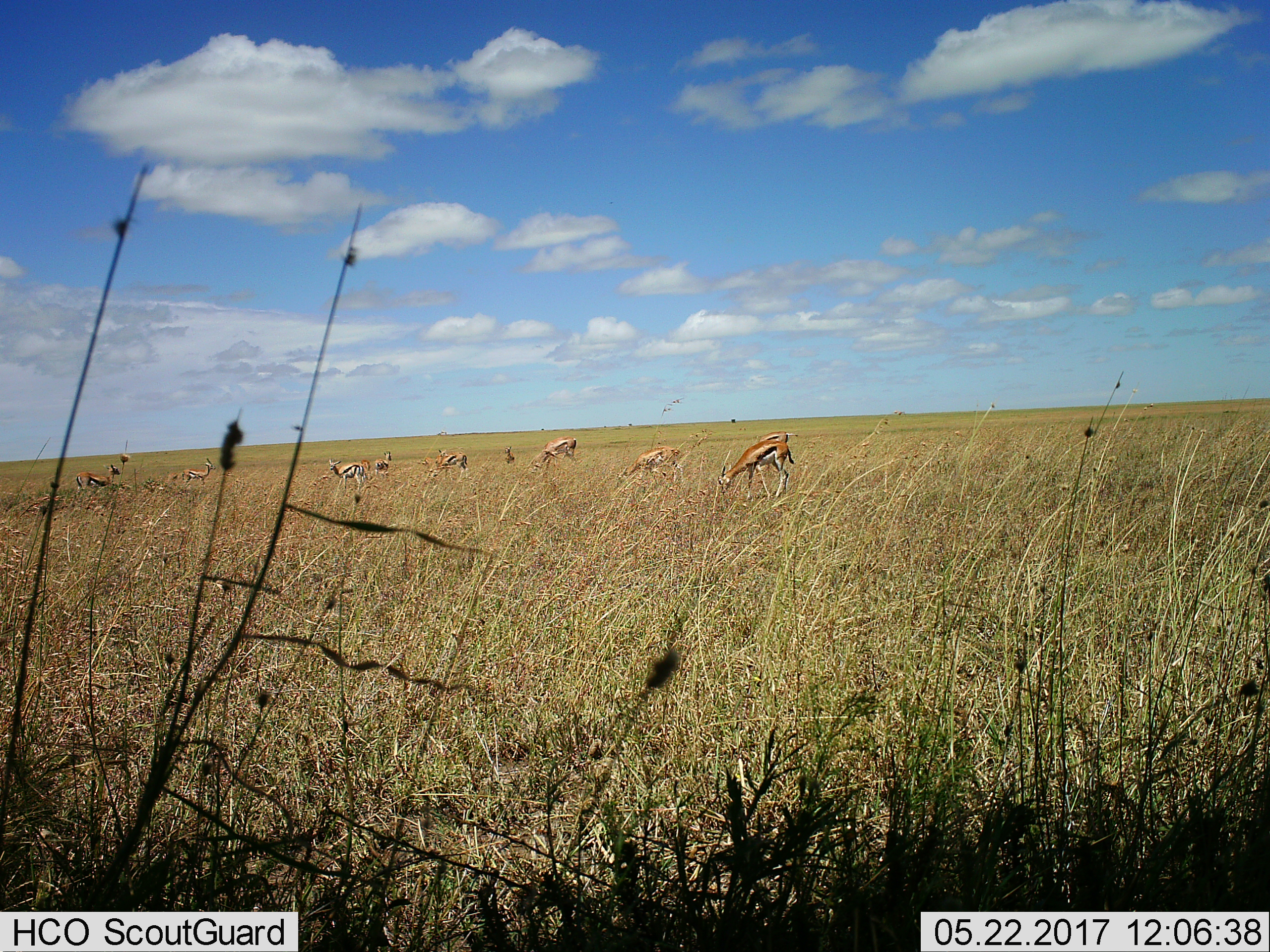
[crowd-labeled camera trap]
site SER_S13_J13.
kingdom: Animalia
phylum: Chordata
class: Mammalia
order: Artiodactyla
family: Bovidae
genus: Eudorcas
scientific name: Eudorcas thomsonii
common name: thomson's gazelle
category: gazellethomsons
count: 10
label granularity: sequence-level